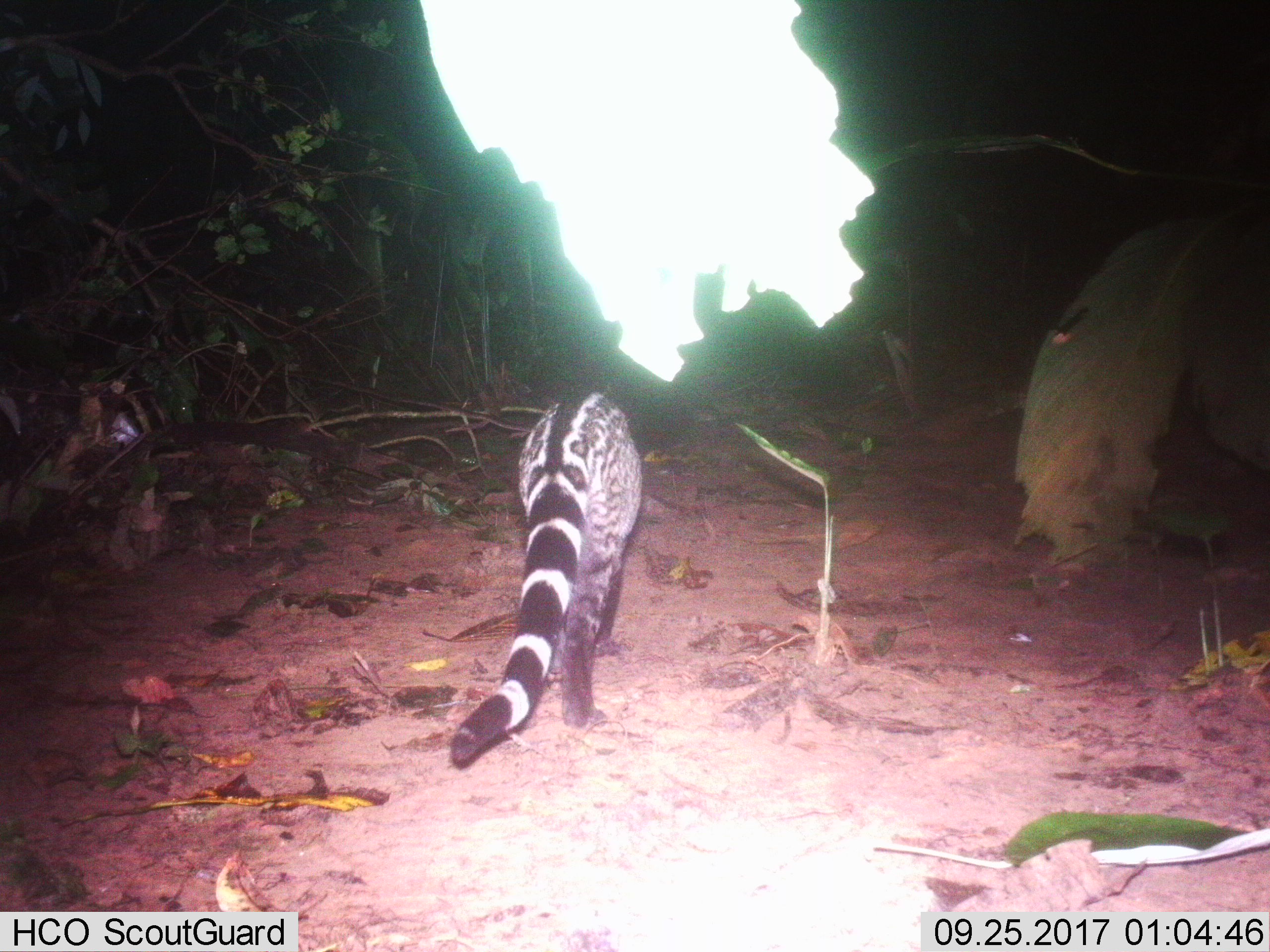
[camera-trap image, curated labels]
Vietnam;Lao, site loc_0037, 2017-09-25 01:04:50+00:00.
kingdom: Animalia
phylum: Chordata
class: Mammalia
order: Carnivora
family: Viverridae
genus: Viverra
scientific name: Viverra zibetha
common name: large indian civet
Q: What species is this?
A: Large indian civet (Viverra zibetha).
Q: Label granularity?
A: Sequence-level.